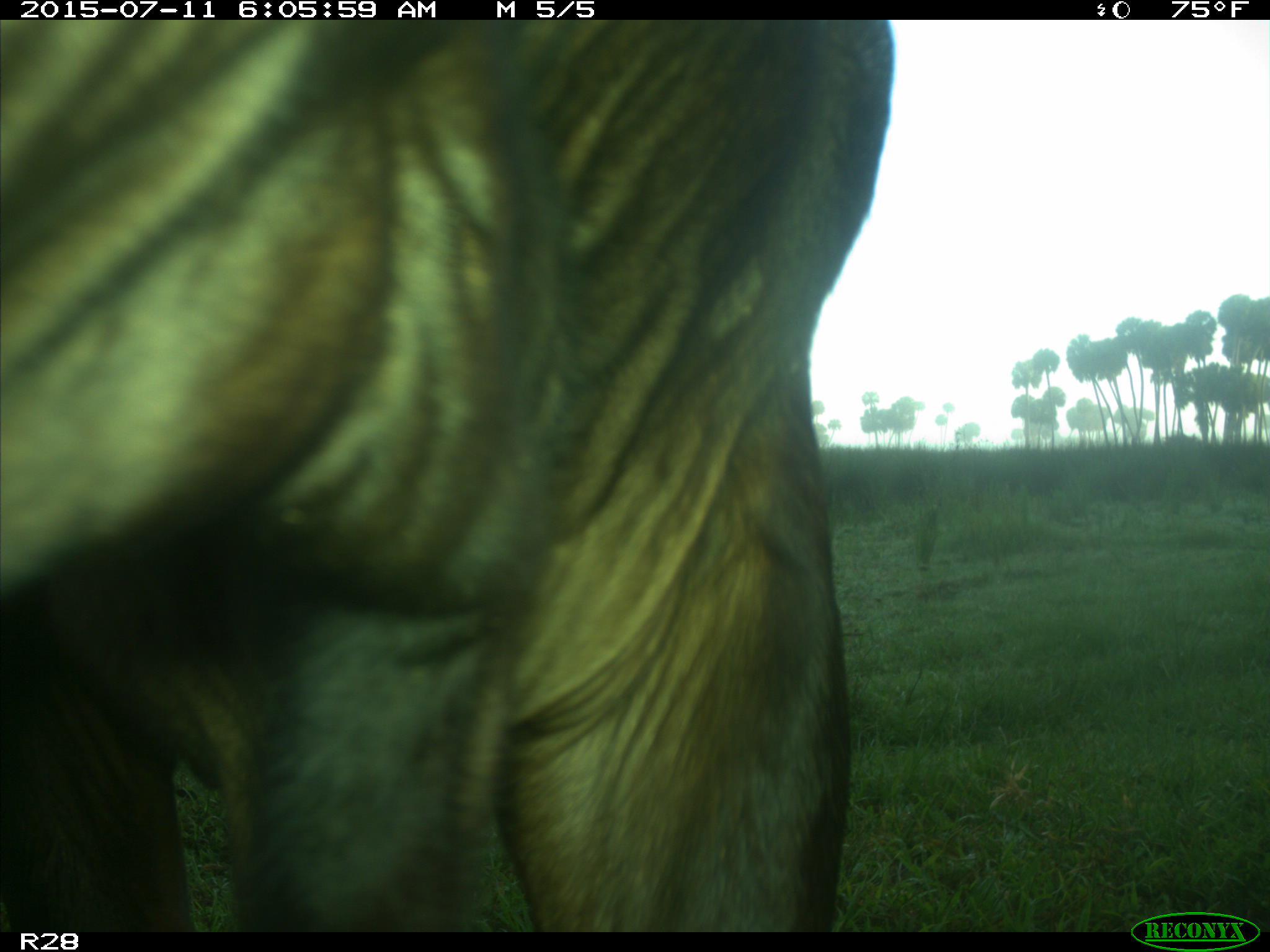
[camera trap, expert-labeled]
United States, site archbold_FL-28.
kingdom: Animalia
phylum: Chordata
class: Mammalia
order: Artiodactyla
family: Bovidae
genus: Bos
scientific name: Bos taurus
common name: domestic cow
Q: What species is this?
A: Bos taurus (domestic cow).